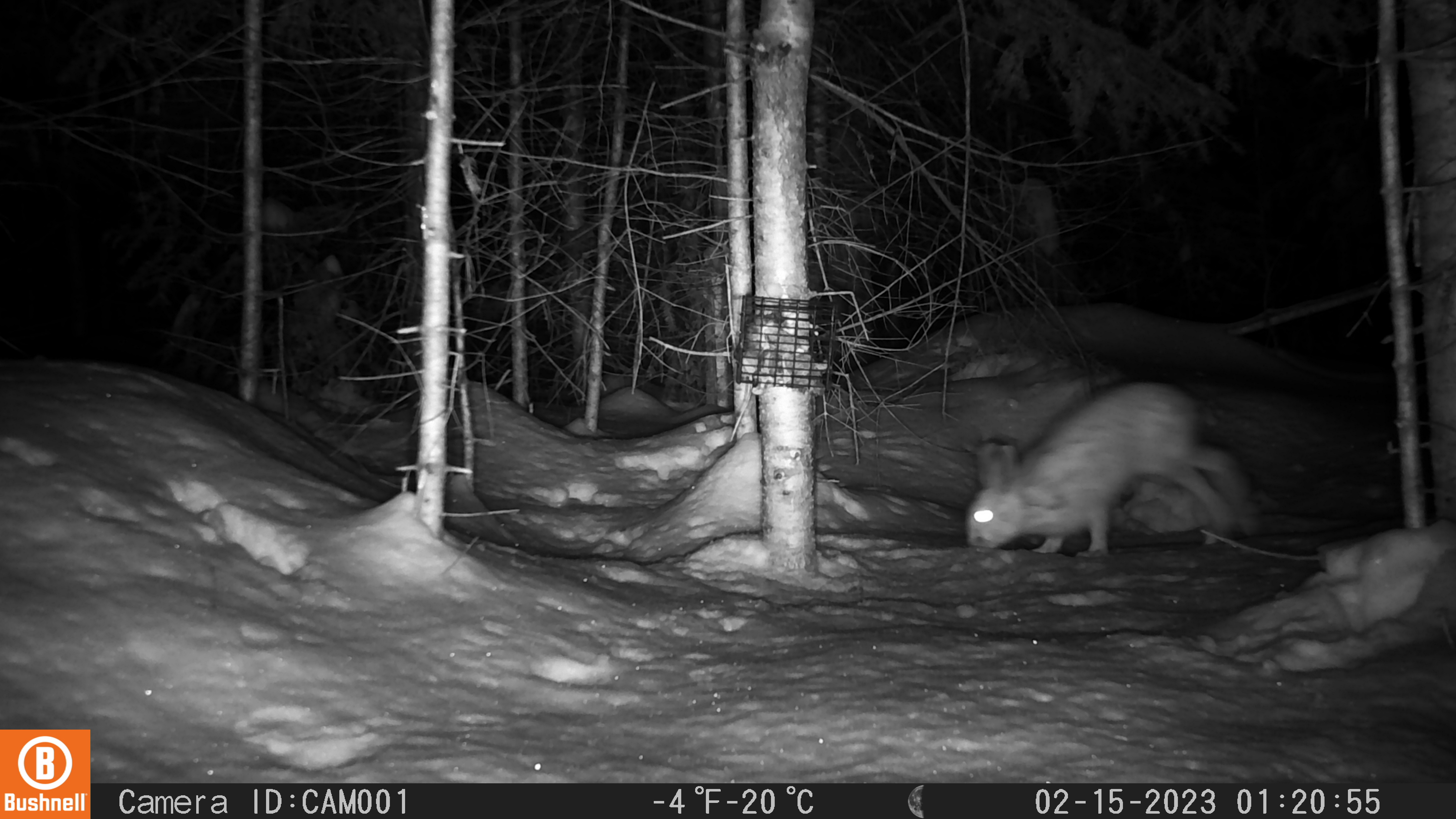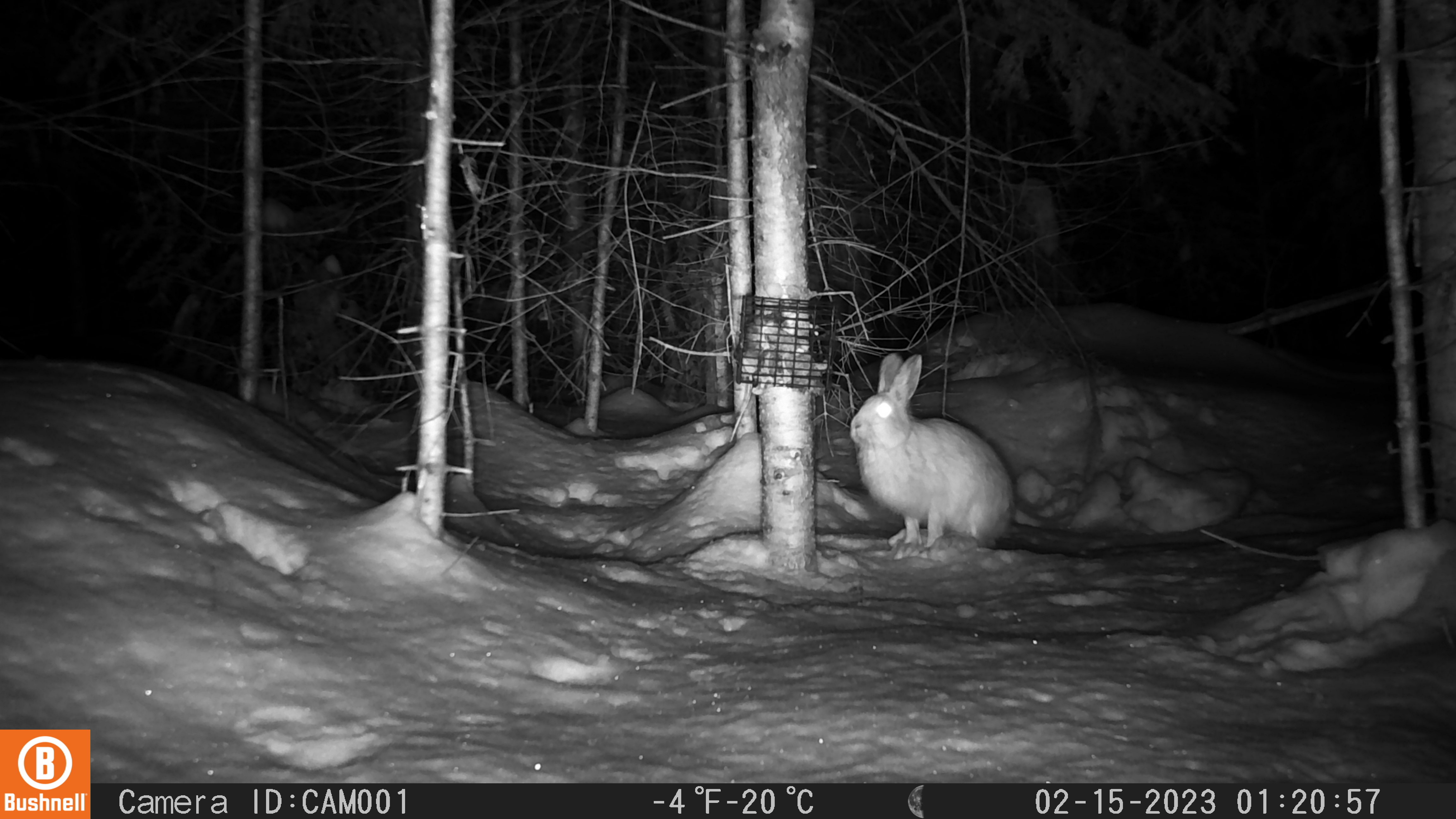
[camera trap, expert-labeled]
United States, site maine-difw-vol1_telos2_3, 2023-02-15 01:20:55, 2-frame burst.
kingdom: Animalia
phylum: Chordata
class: Mammalia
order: Lagomorpha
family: Leporidae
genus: Lepus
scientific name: Lepus americanus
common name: snowshoe hare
Snowshoe hare (Lepus americanus).